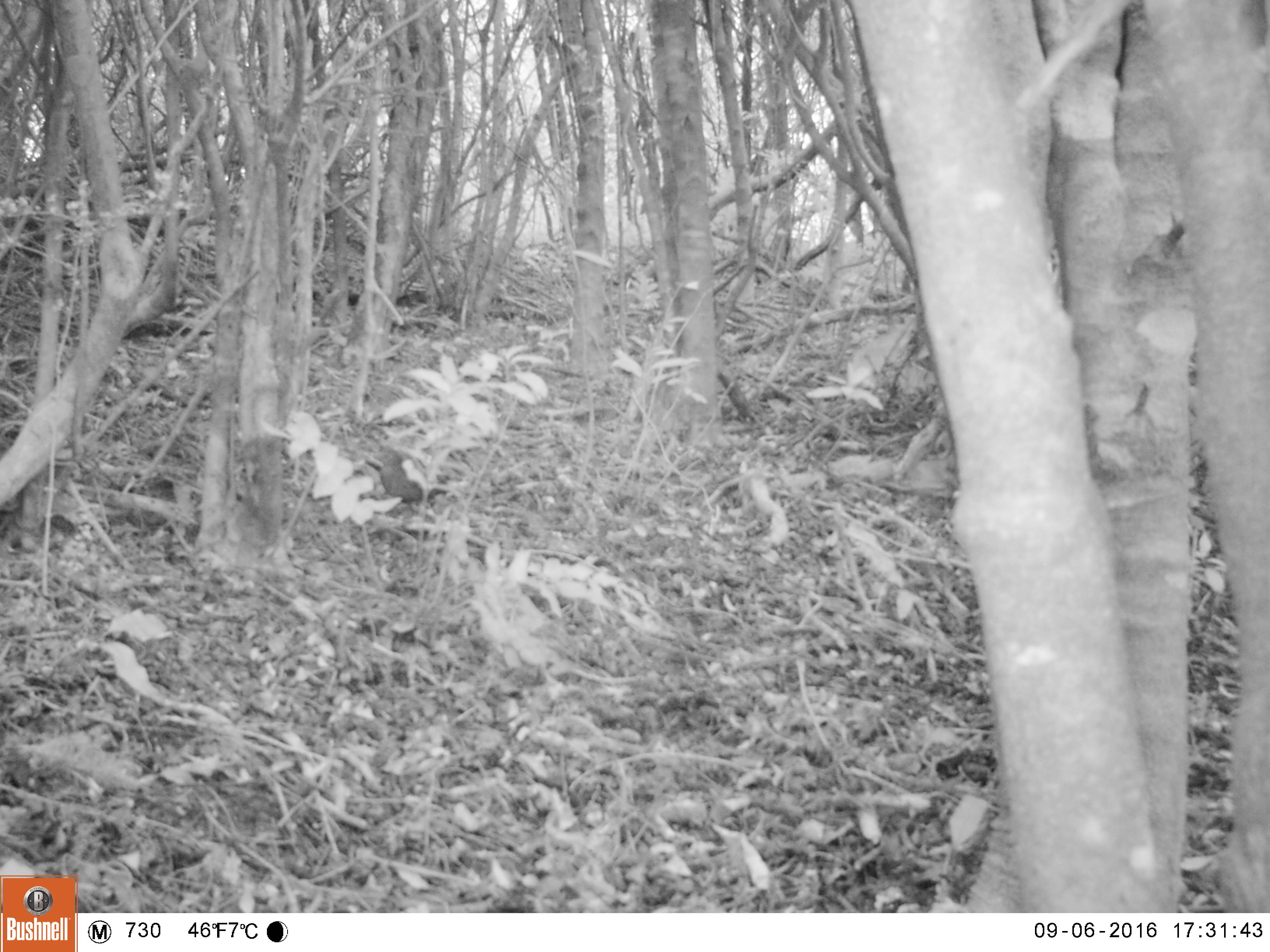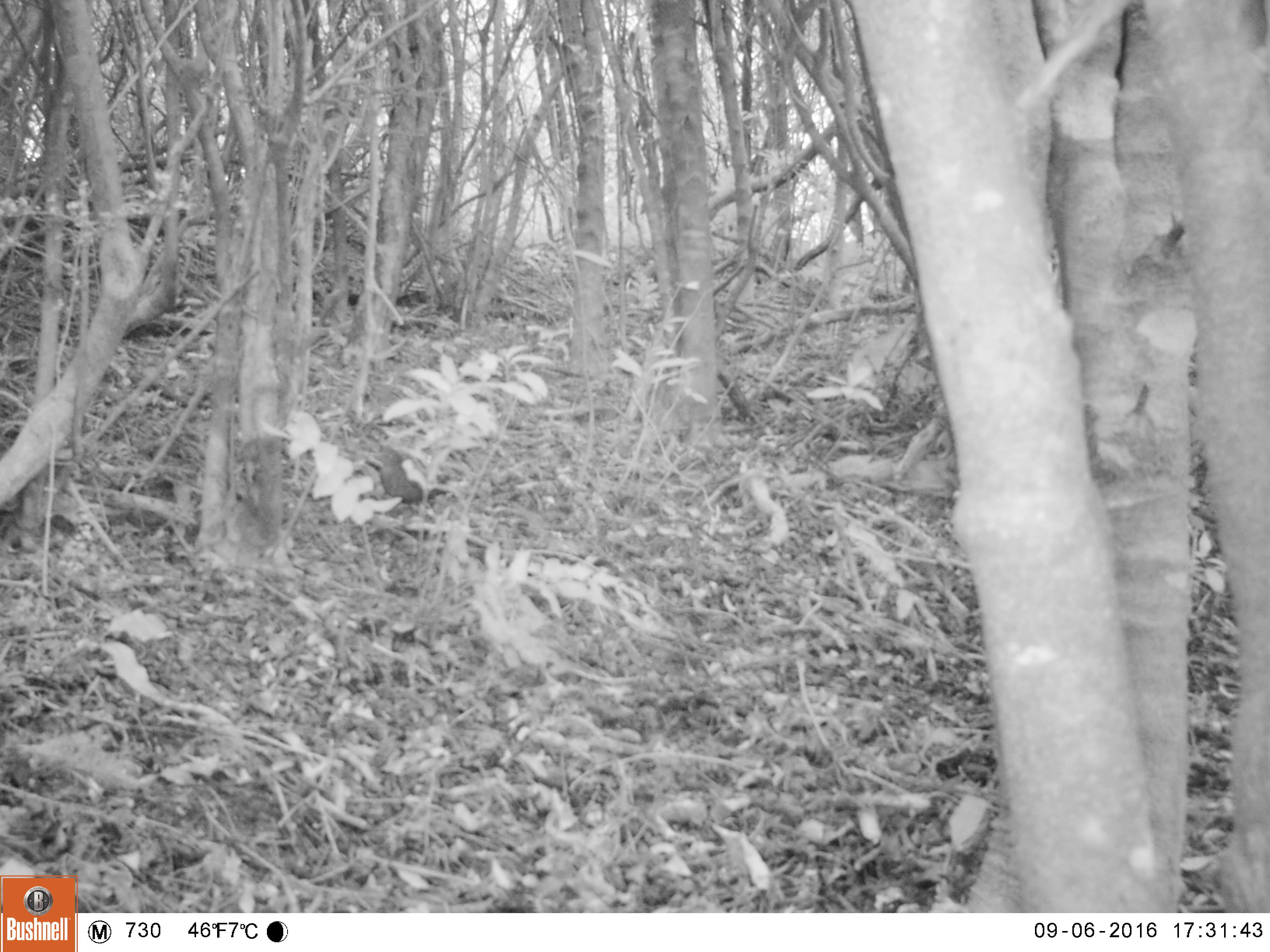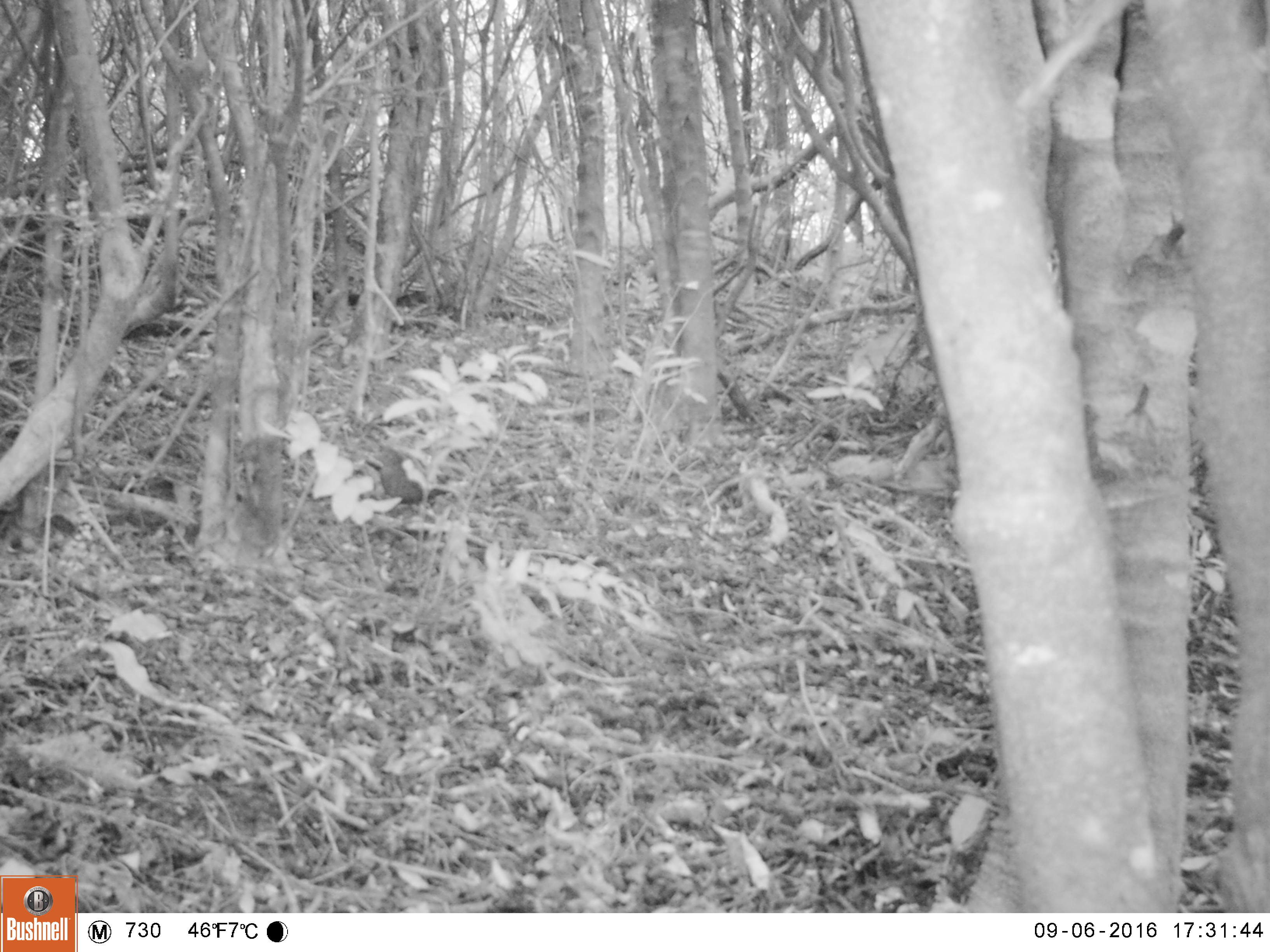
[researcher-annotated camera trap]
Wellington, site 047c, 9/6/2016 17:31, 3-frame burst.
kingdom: Animalia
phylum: Chordata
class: Aves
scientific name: Aves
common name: bird